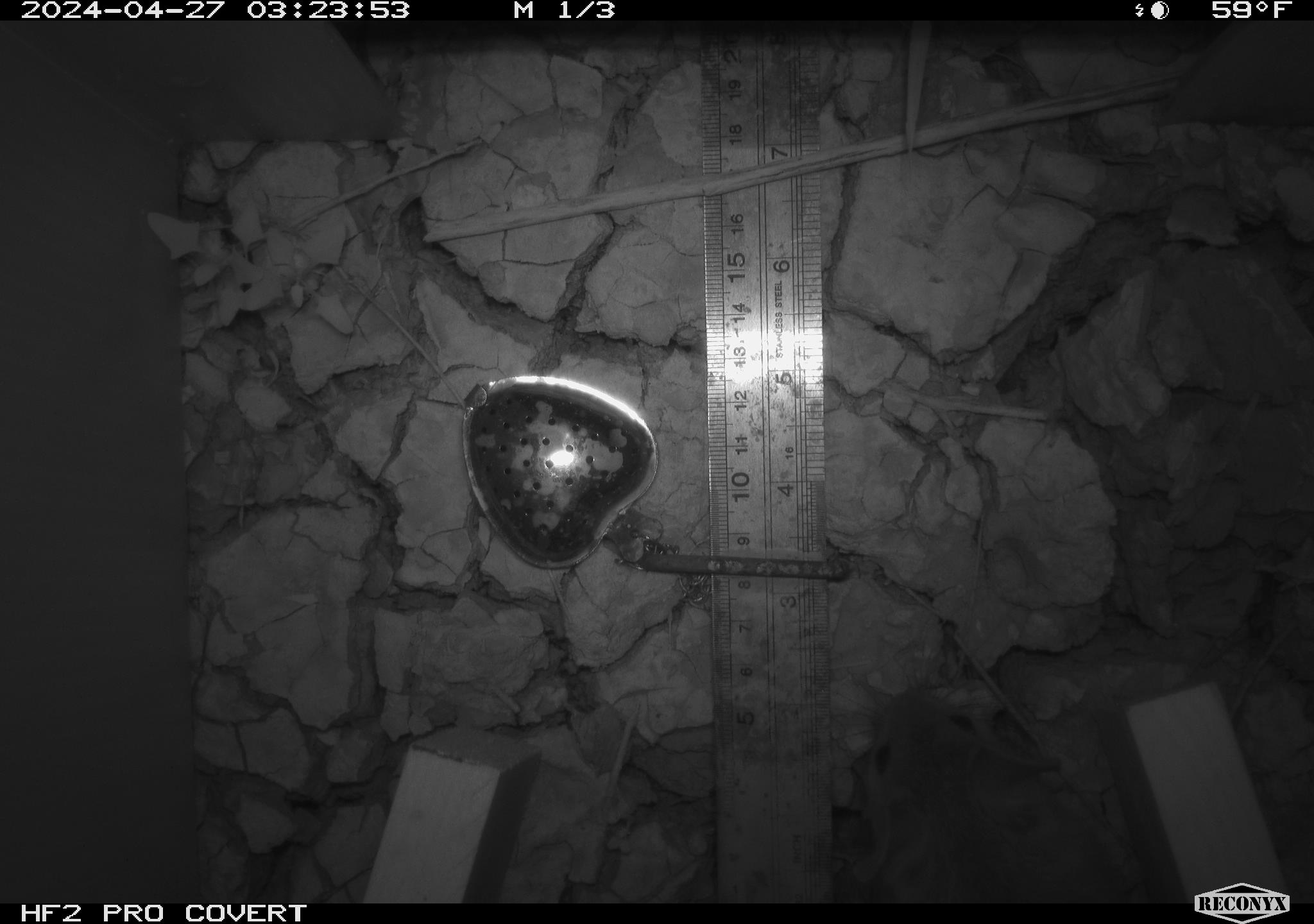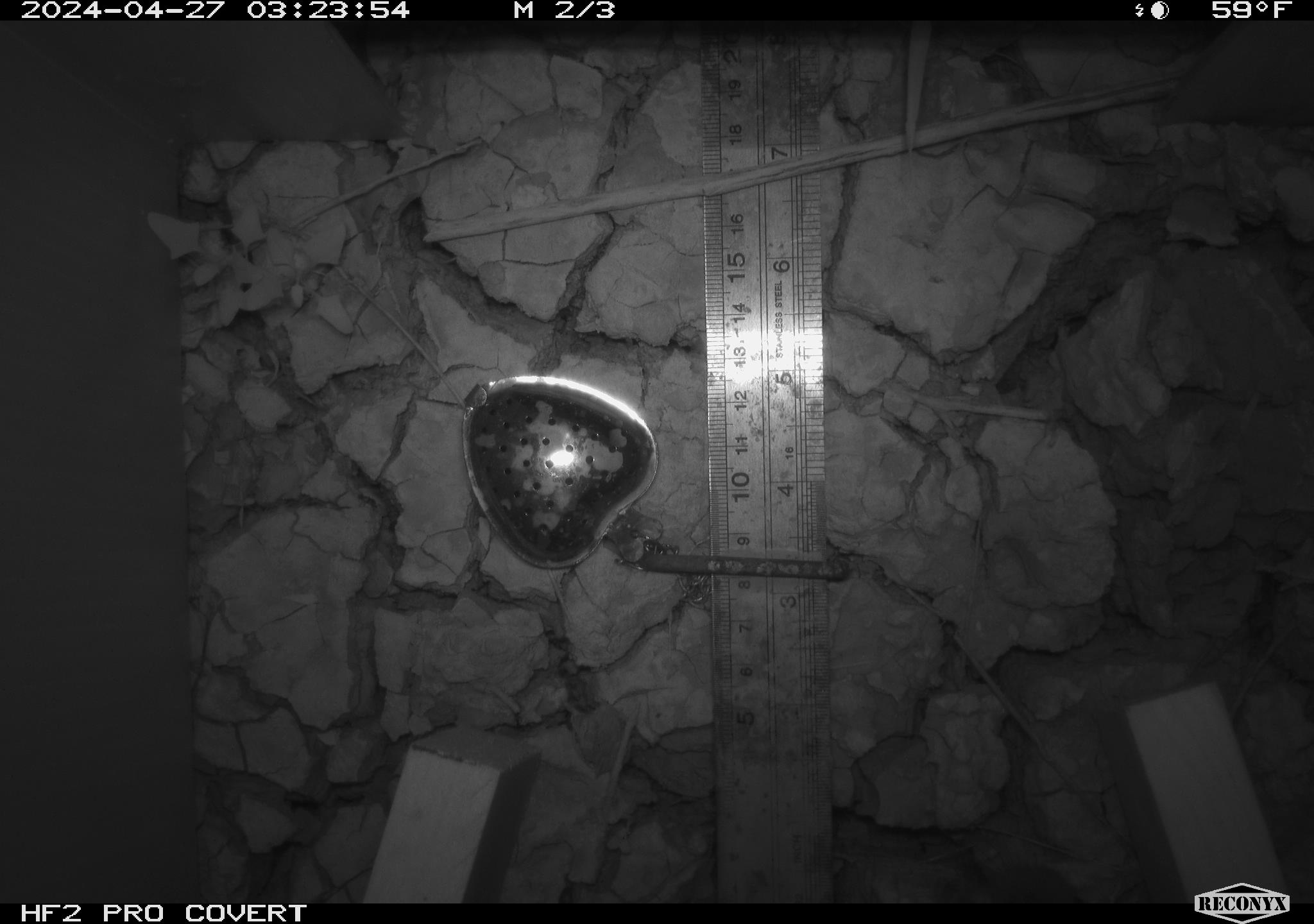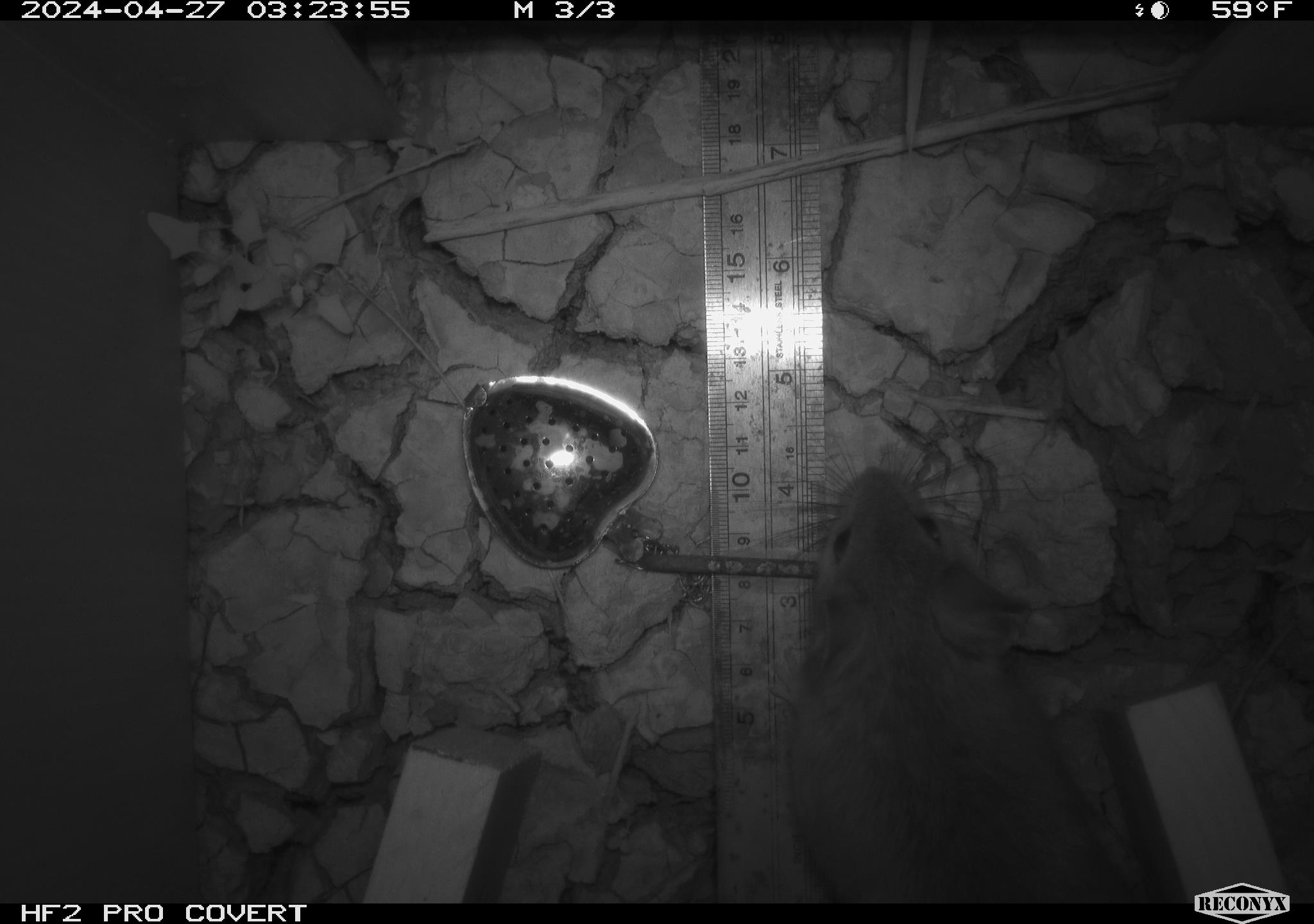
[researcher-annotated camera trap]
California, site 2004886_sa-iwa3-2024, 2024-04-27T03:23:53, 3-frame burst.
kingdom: Animalia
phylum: Chordata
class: Mammalia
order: Rodentia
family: Cricetidae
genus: Neotoma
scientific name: Neotoma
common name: pack rat or woodrat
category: neotoma species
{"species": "neotoma species (pack rat or woodrat) (Neotoma)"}